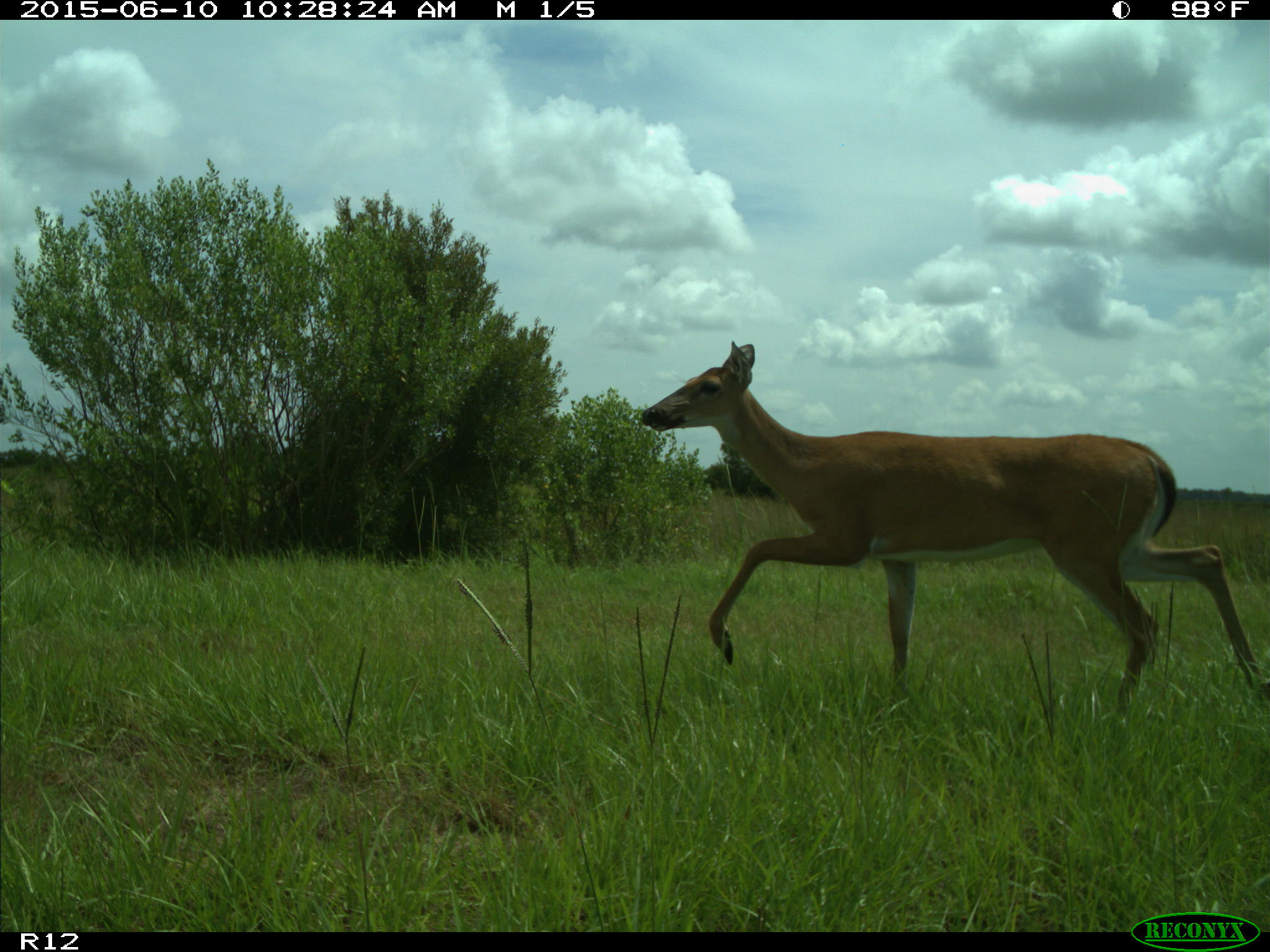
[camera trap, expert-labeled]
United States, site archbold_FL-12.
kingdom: Animalia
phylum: Chordata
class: Mammalia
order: Artiodactyla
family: Cervidae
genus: Odocoileus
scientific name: Odocoileus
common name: deer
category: unidentified deer